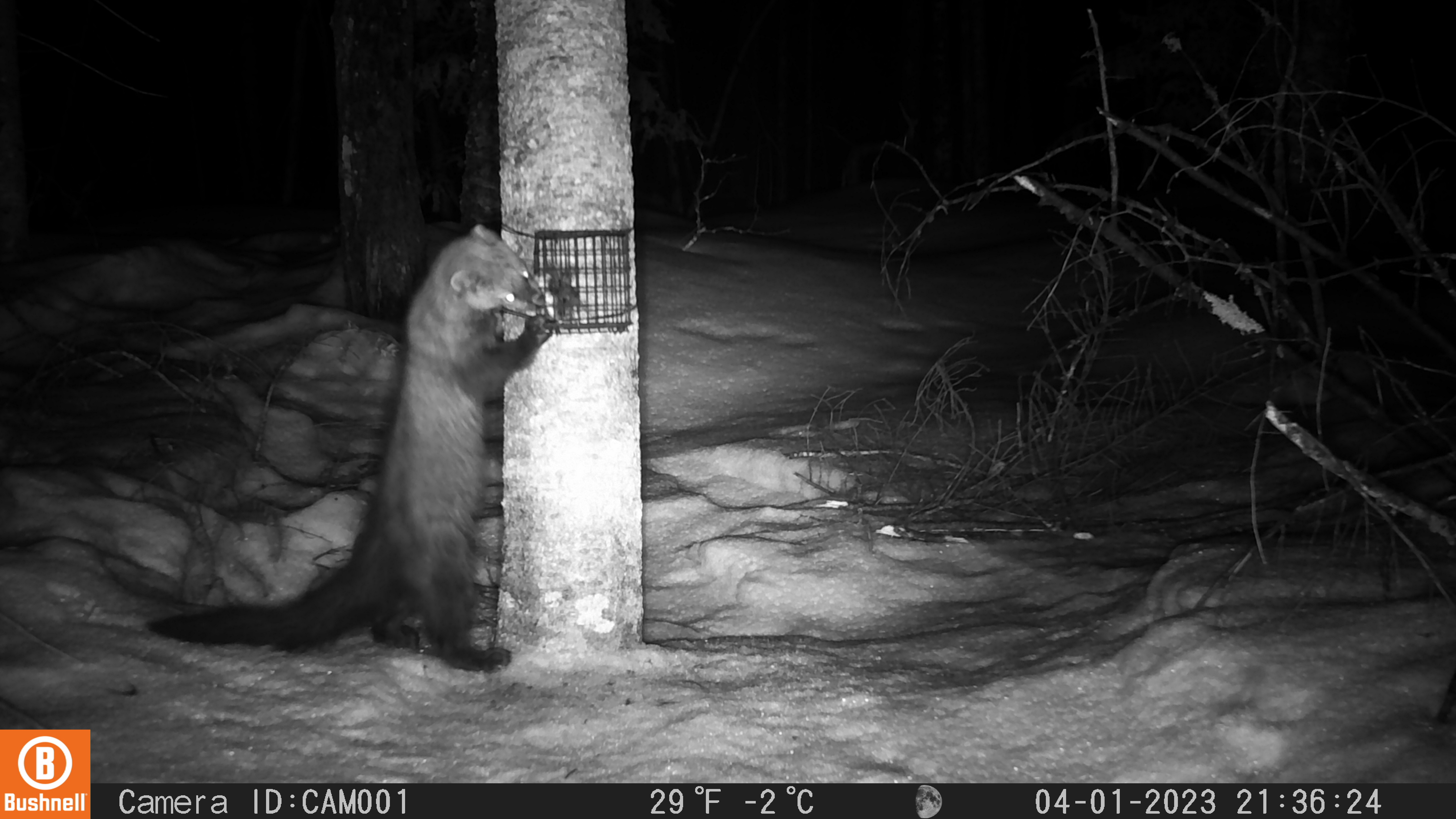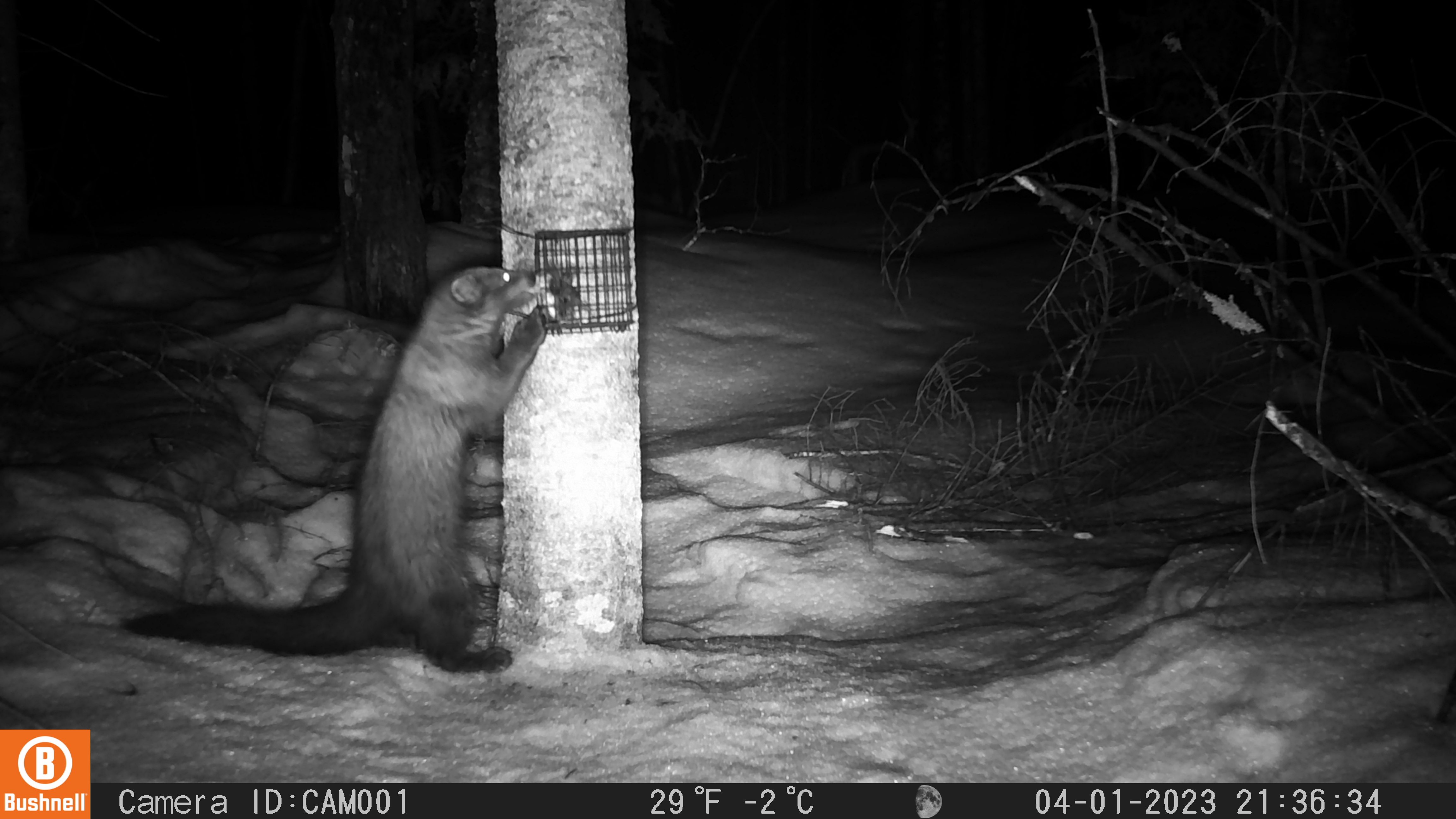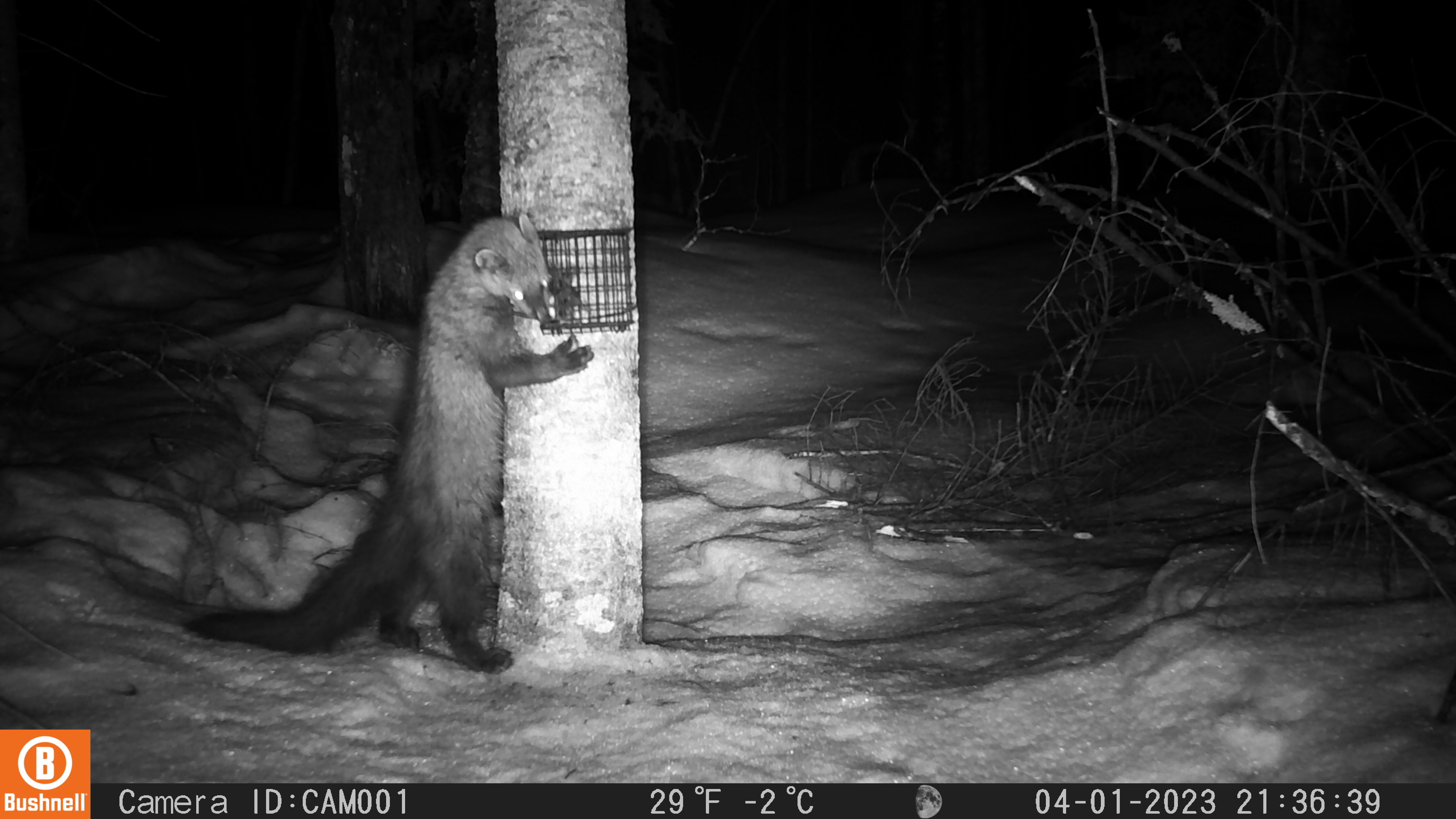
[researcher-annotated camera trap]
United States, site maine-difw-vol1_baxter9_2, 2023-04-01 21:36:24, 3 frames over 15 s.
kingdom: Animalia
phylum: Chordata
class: Mammalia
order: Carnivora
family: Mustelidae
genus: Pekania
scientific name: Pekania pennanti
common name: fisher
Fisher (Pekania pennanti).